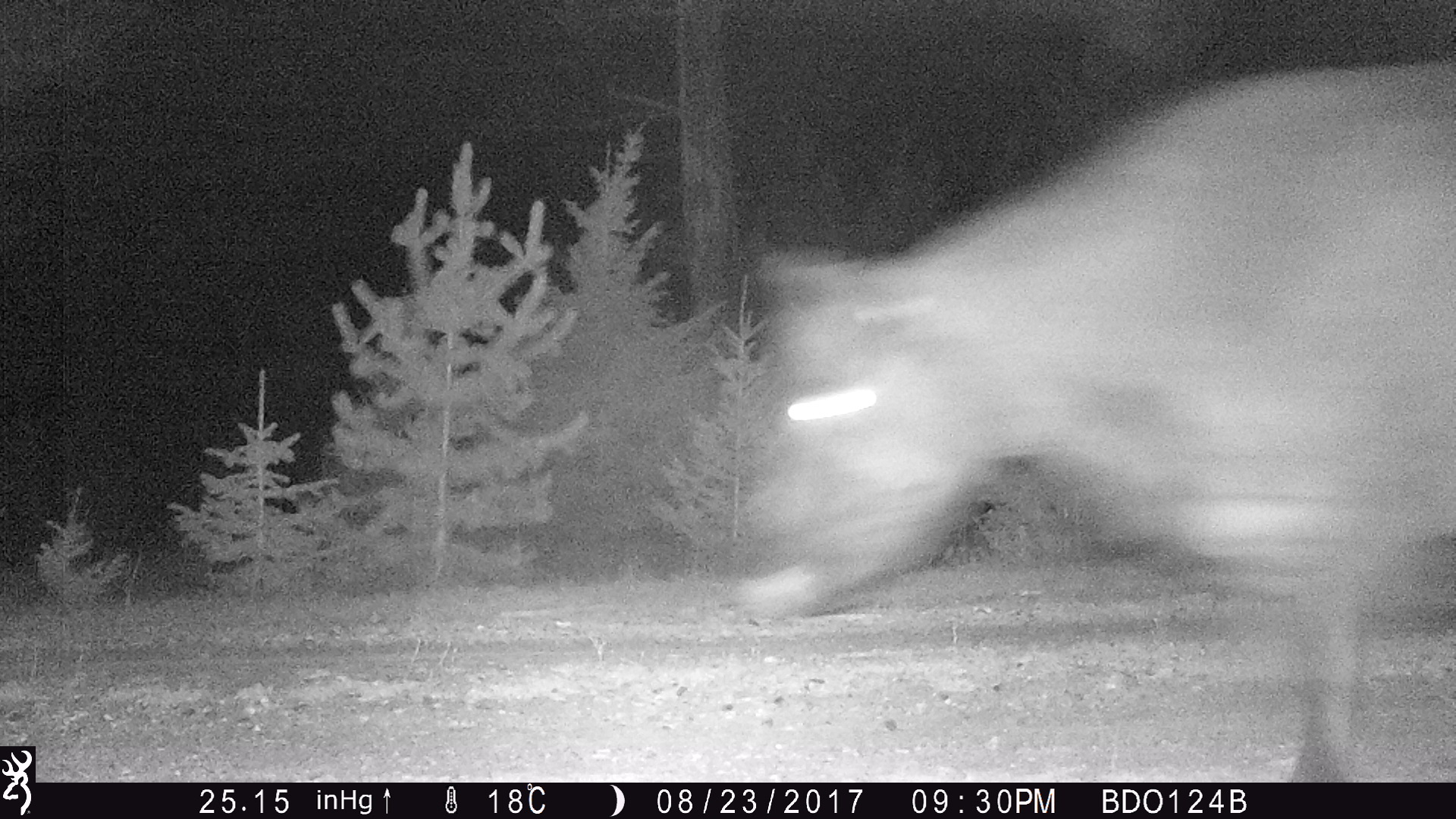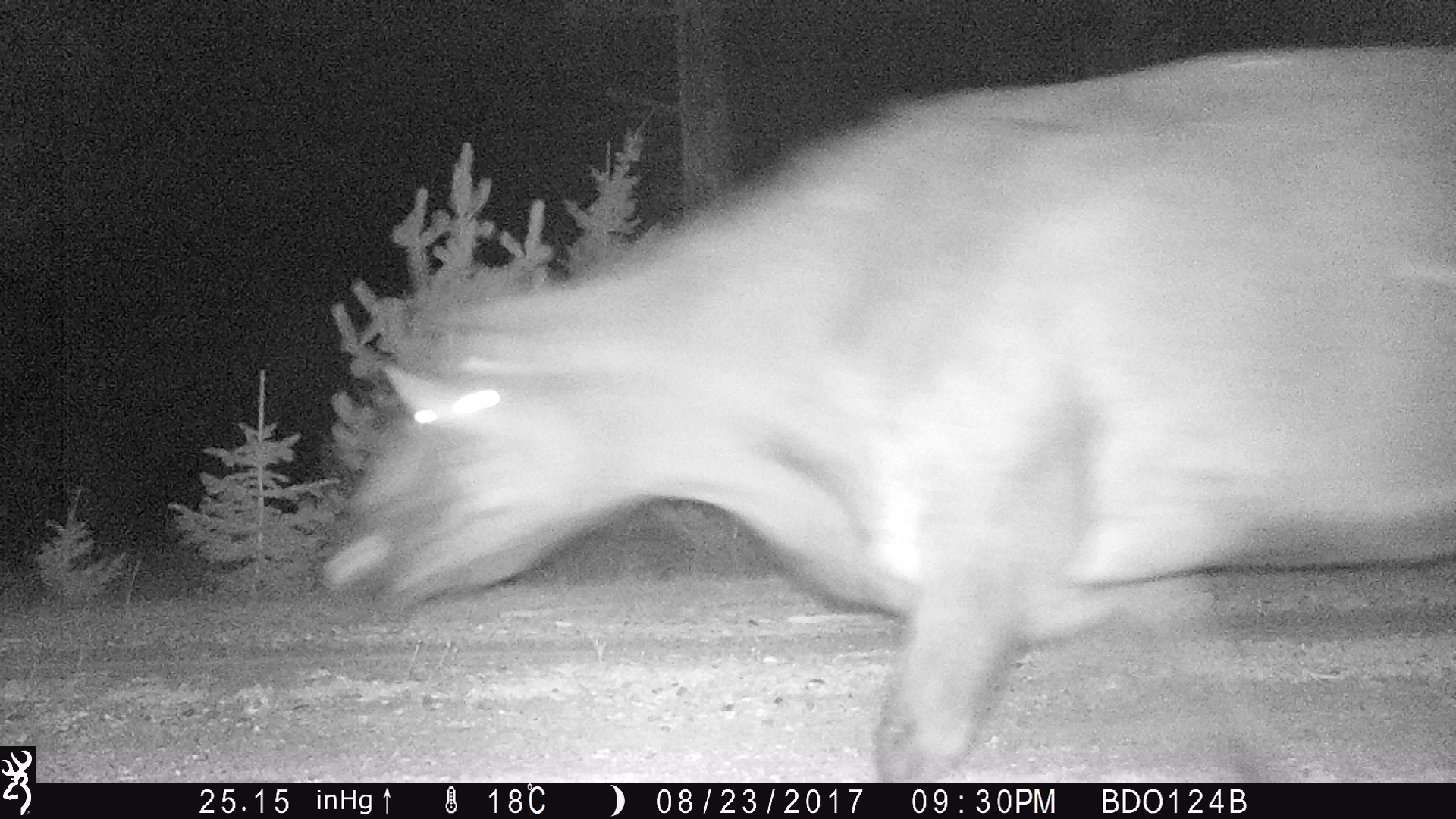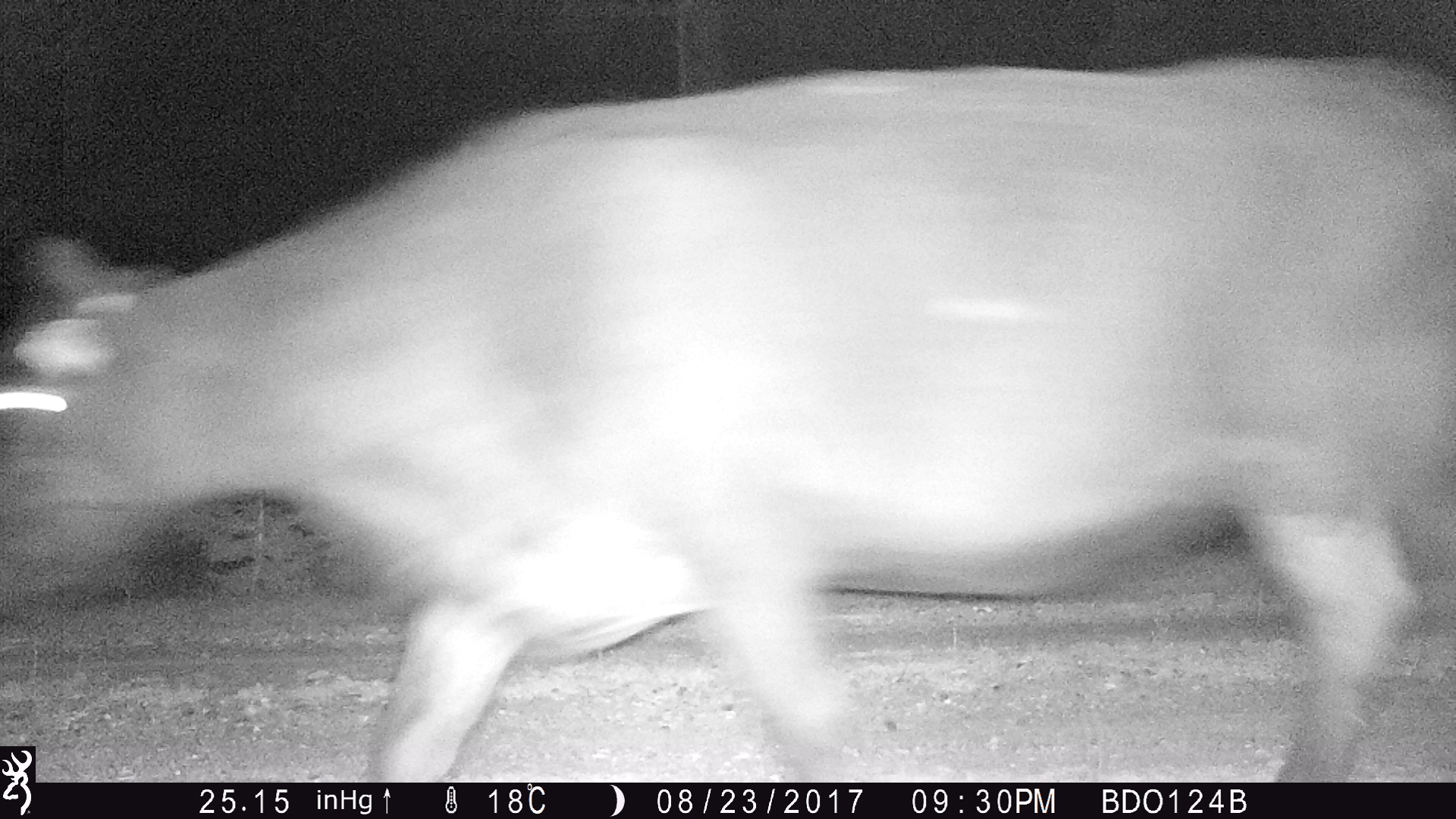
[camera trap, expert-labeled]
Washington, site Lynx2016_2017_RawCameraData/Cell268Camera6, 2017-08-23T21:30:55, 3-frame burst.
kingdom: Animalia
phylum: Chordata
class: Mammalia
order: Artiodactyla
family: Bovidae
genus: Bos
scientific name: Bos taurus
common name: domestic cattle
Domestic cattle (Bos taurus). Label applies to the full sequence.